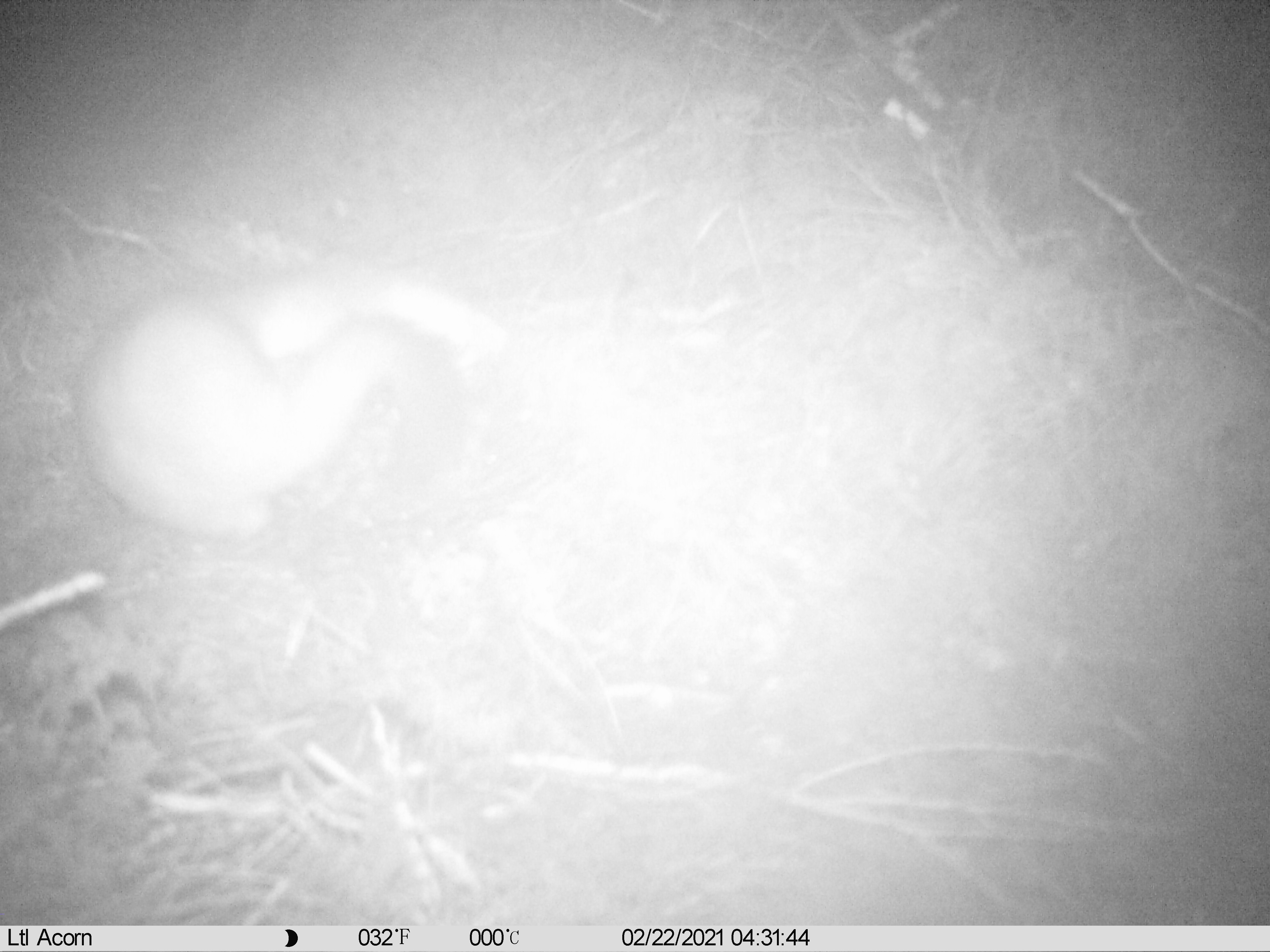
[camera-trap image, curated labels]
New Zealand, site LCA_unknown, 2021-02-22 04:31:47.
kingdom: Animalia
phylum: Chordata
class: Mammalia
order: Carnivora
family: Mustelidae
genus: Mustela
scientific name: Mustela erminea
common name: stoat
Stoat (Mustela erminea).